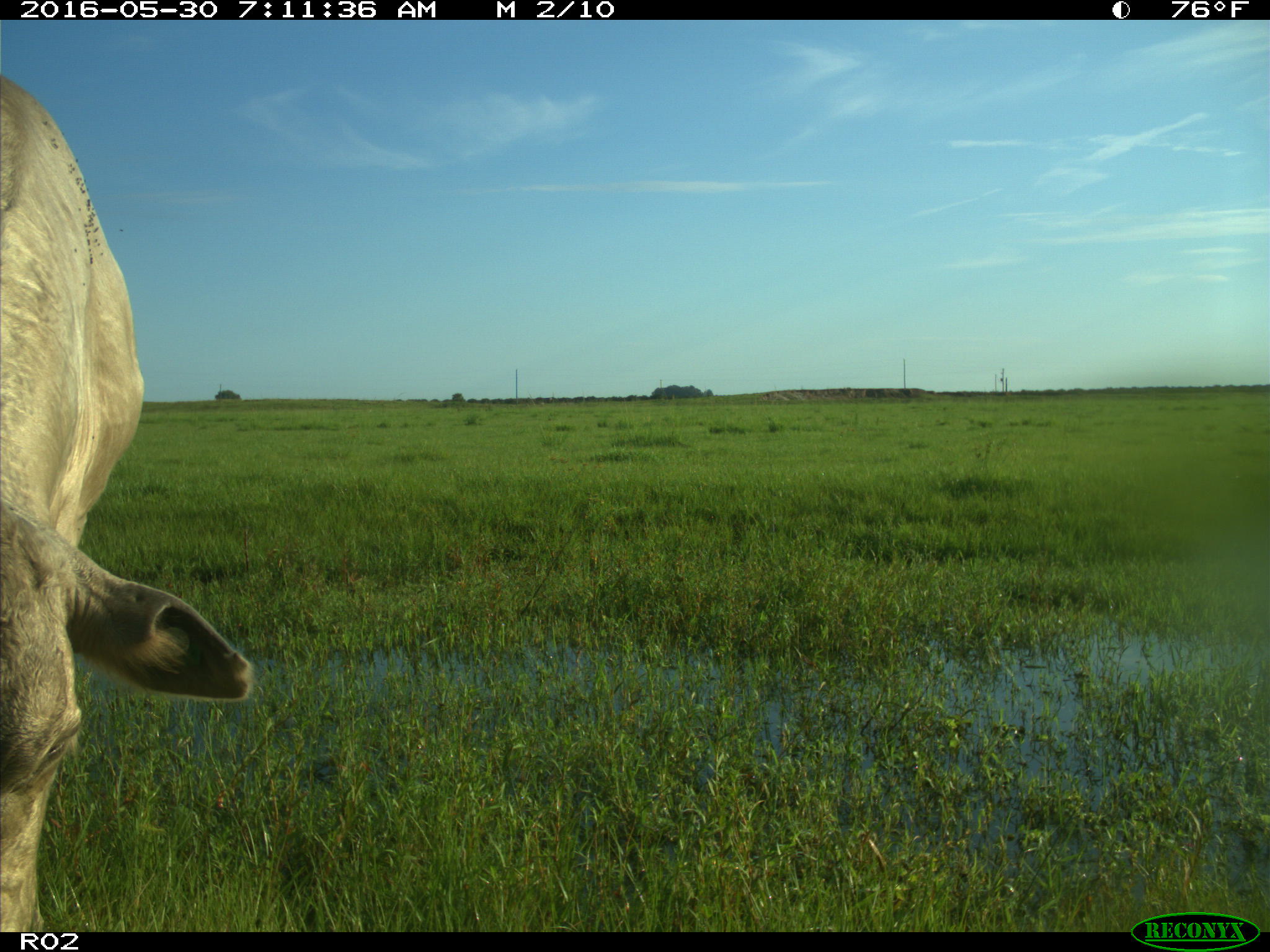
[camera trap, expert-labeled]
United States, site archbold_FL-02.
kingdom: Animalia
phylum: Chordata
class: Mammalia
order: Artiodactyla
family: Bovidae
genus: Bos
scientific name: Bos taurus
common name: domestic cow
Bos taurus (domestic cow).